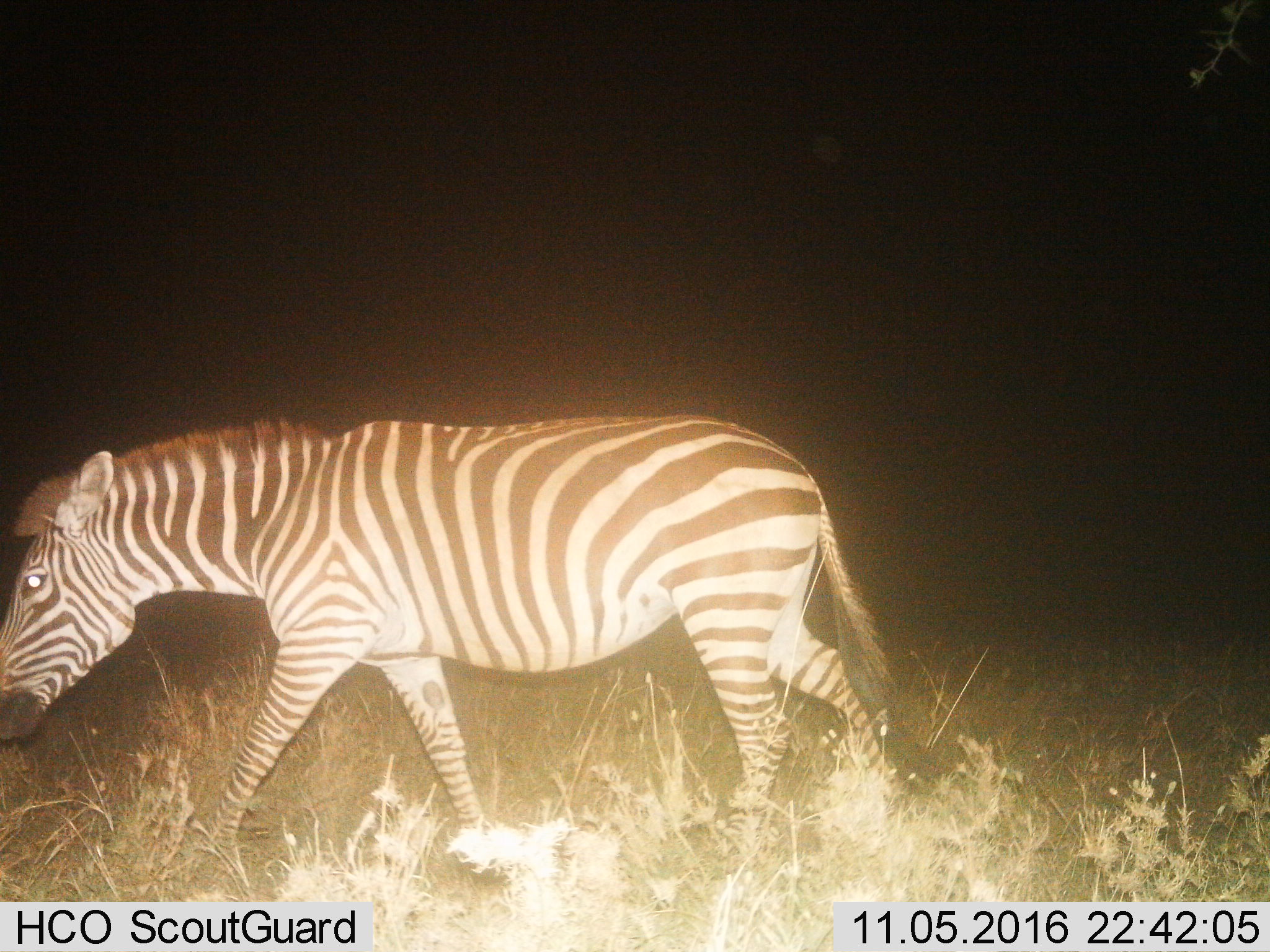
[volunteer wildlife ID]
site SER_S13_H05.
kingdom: Animalia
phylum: Chordata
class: Mammalia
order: Perissodactyla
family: Equidae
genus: Equus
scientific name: Equus quagga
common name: plains zebra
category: zebraplains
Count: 1.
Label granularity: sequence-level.